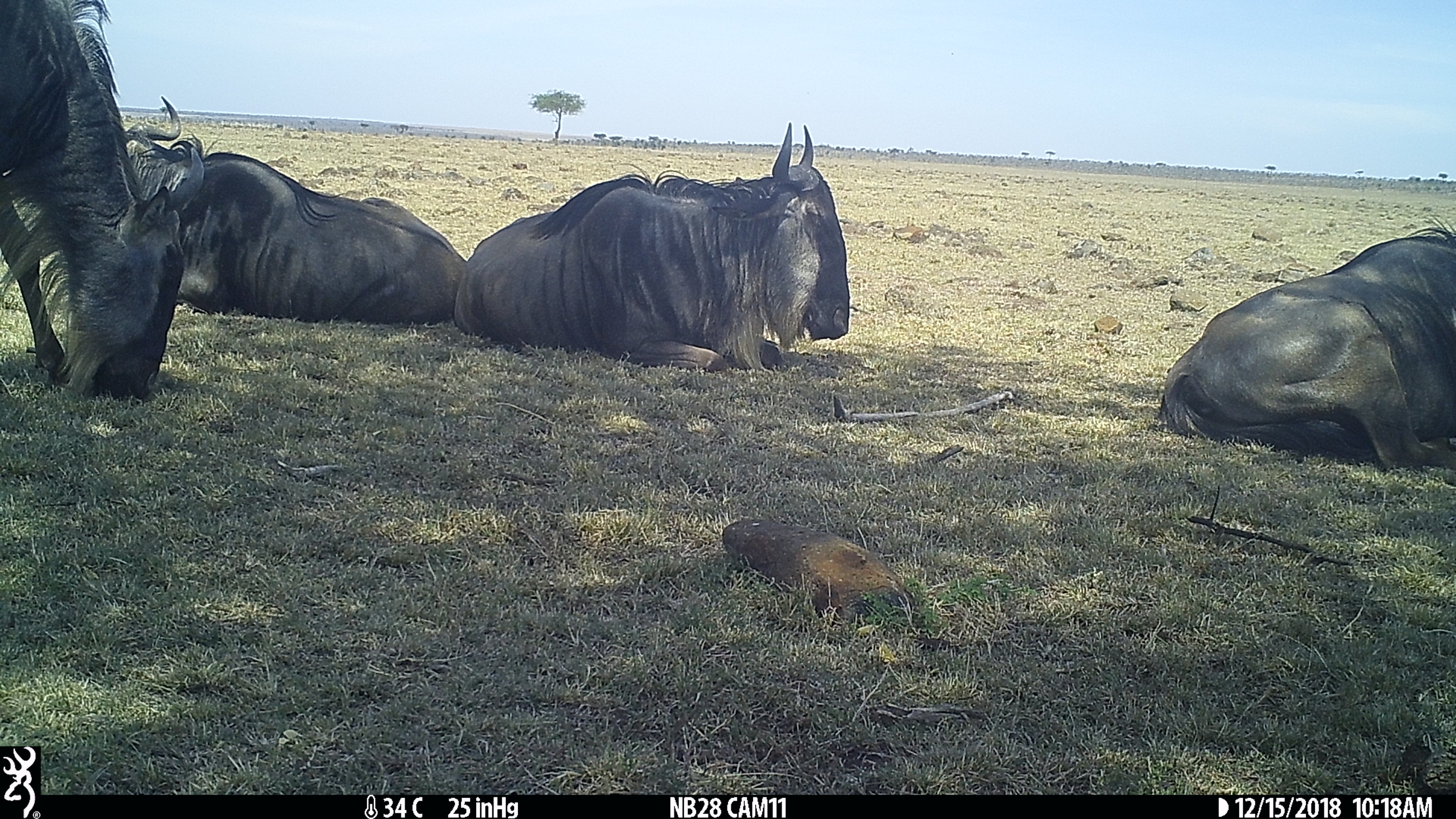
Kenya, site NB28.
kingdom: Animalia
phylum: Chordata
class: Mammalia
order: Artiodactyla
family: Bovidae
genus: Connochaetes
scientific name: Connochaetes taurinus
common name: blue wildebeest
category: wildebeest